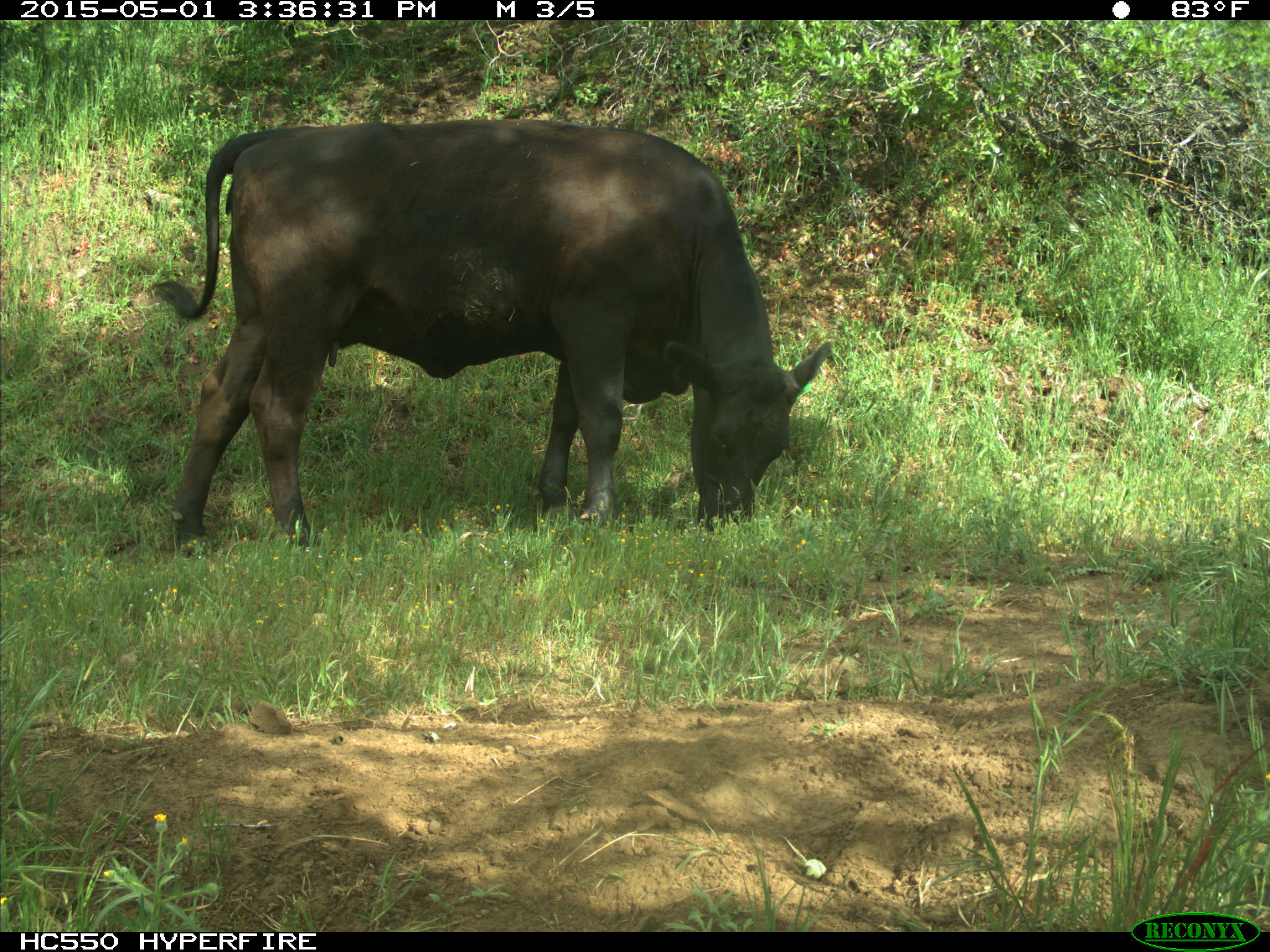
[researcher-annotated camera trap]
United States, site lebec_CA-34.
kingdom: Animalia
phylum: Chordata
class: Mammalia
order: Artiodactyla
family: Bovidae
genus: Bos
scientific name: Bos taurus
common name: domestic cow